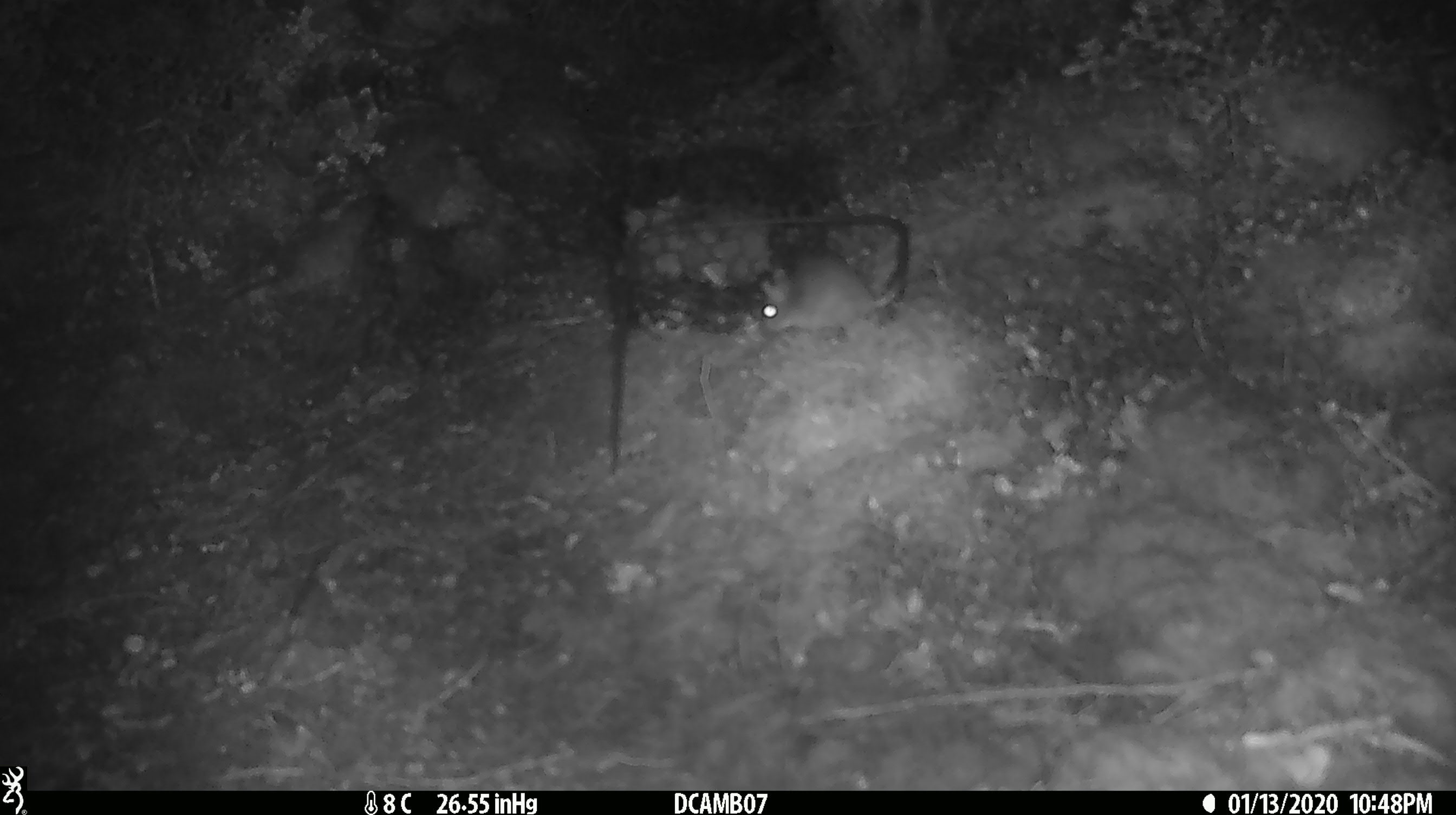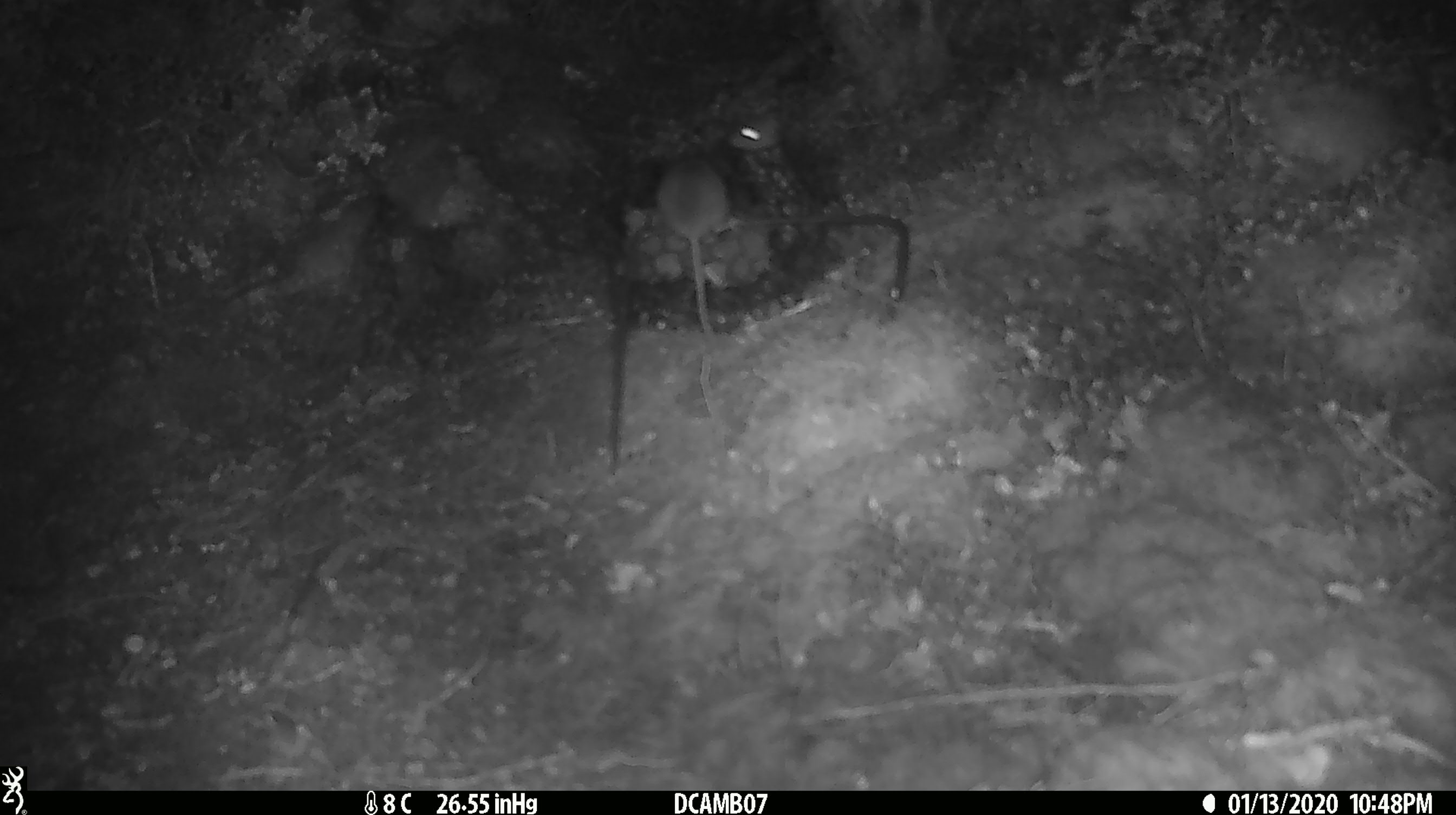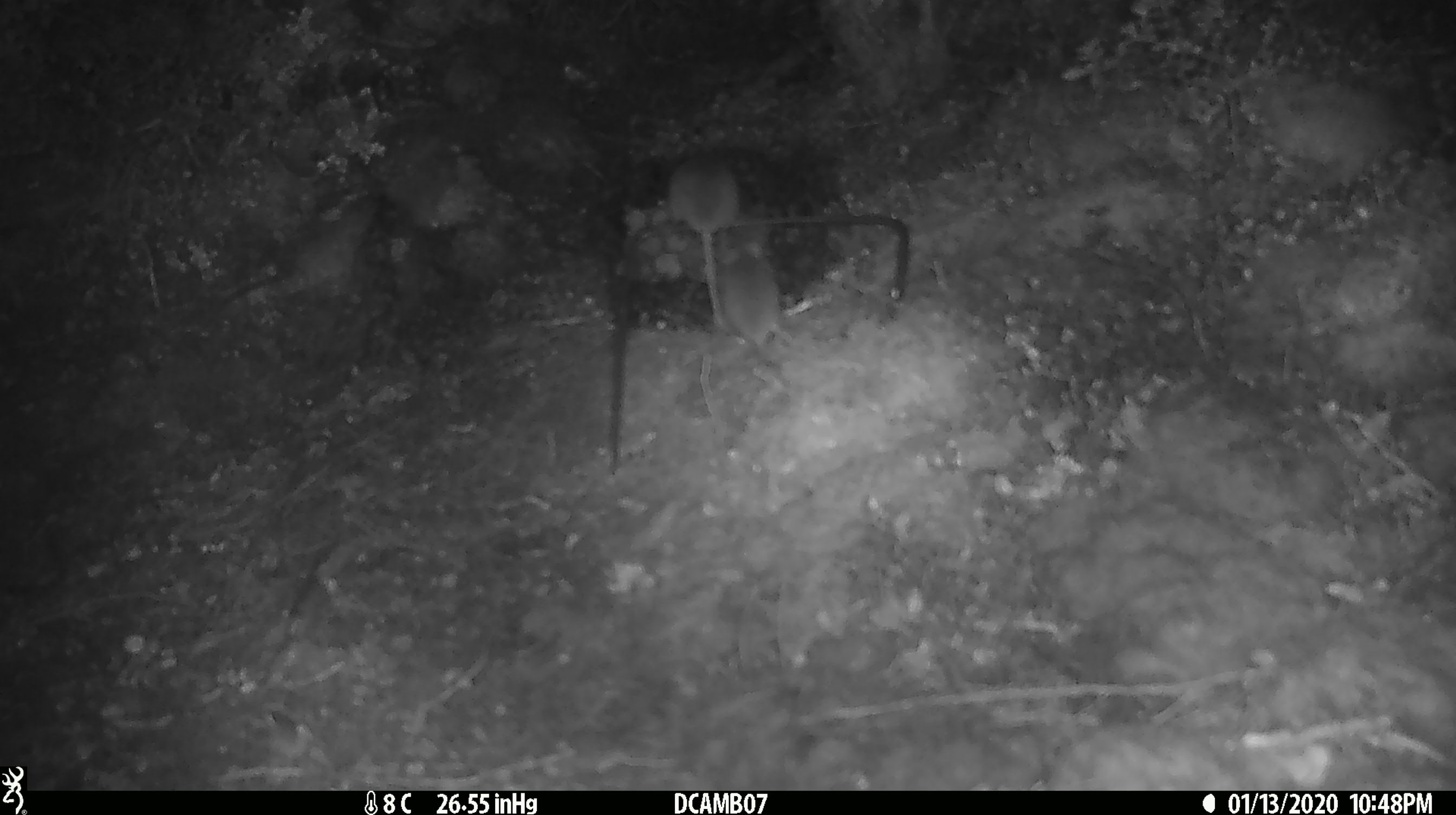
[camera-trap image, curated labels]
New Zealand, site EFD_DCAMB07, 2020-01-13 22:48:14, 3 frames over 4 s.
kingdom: Animalia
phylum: Chordata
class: Mammalia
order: Rodentia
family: Muridae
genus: Mus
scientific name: Mus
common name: mouse